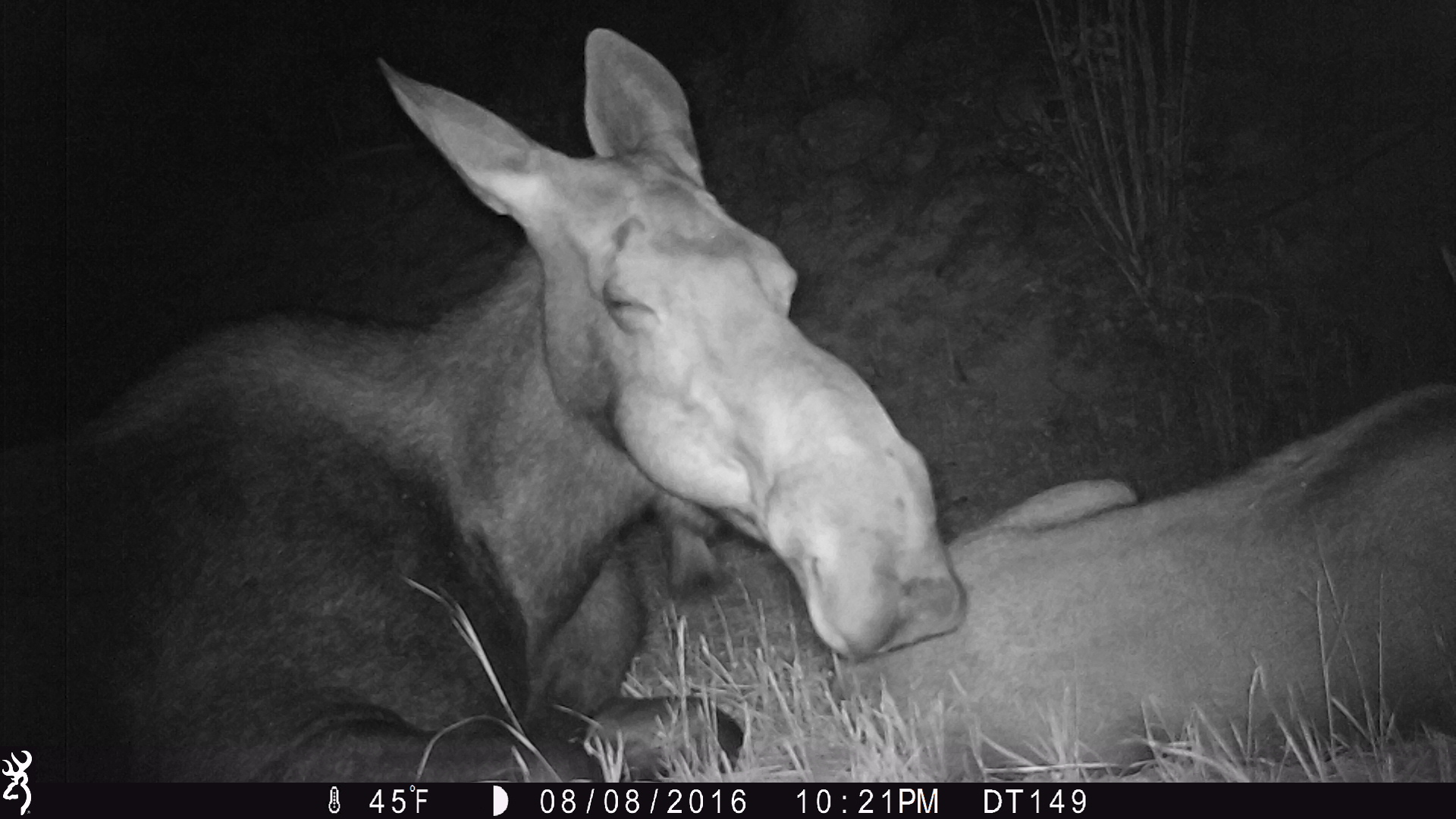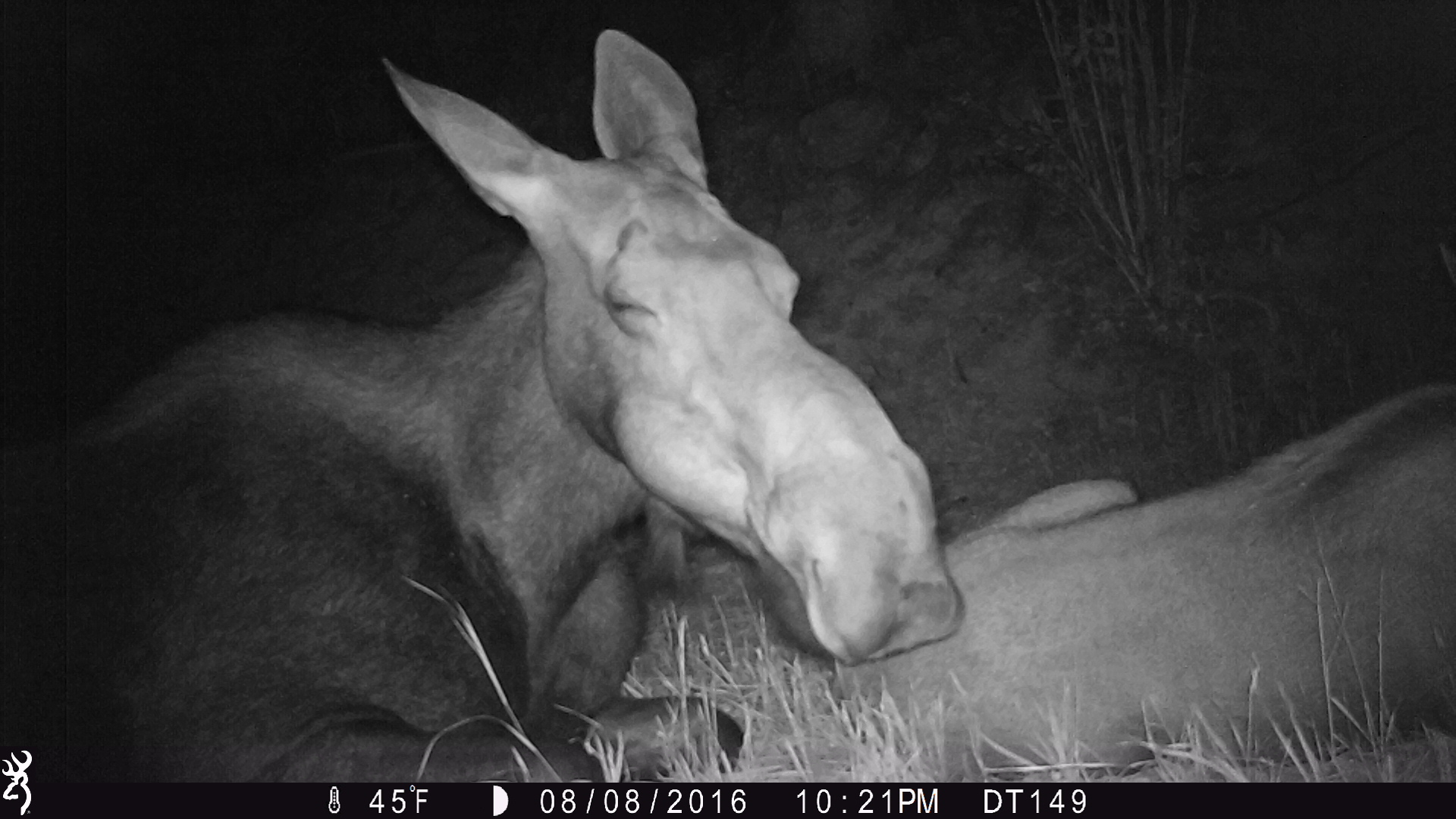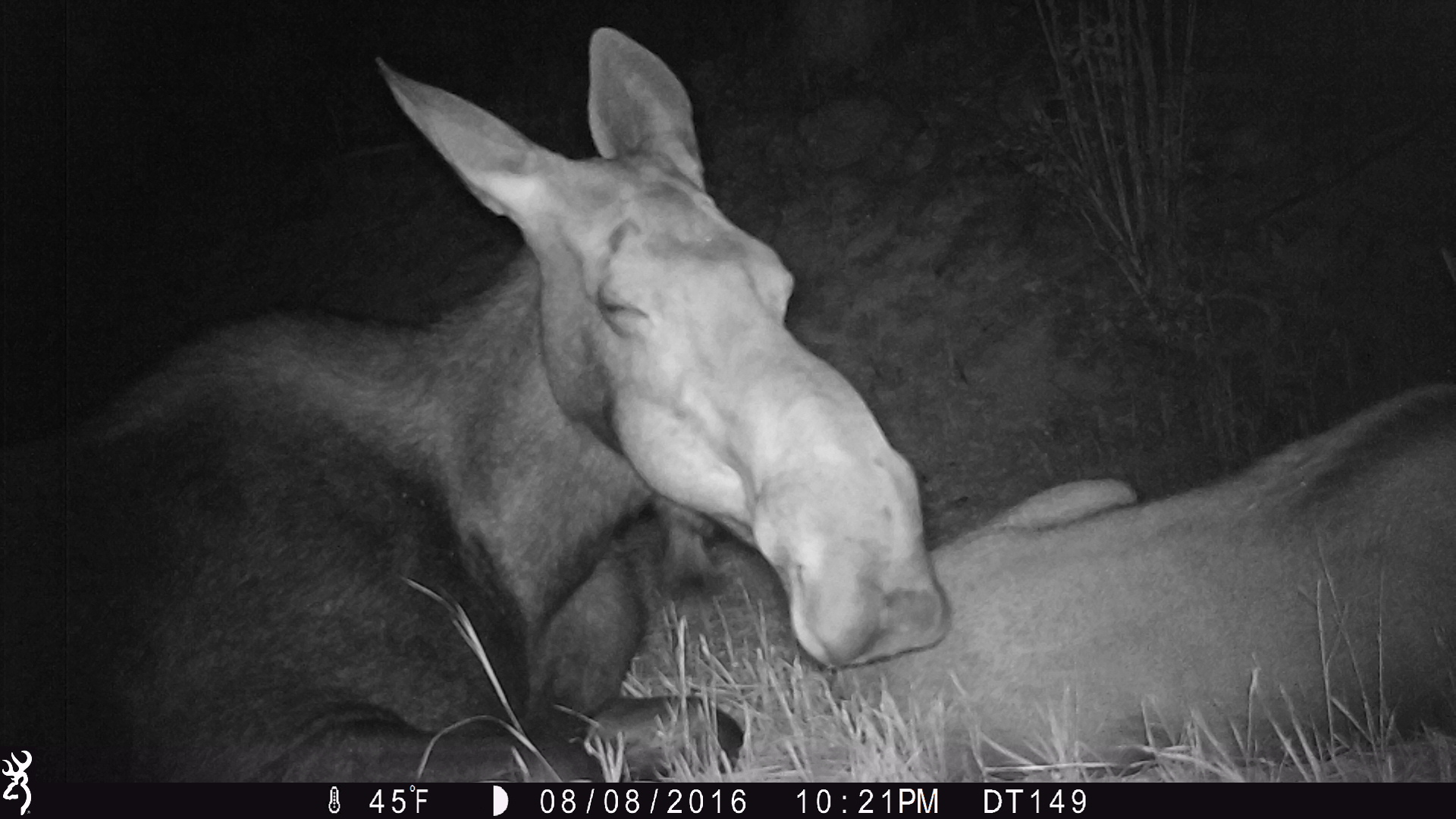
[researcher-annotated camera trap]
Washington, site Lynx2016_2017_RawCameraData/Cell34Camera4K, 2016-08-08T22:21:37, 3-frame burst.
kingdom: Animalia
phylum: Chordata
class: Mammalia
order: Artiodactyla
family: Cervidae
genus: Alces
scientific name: Alces alces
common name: moose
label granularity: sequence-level